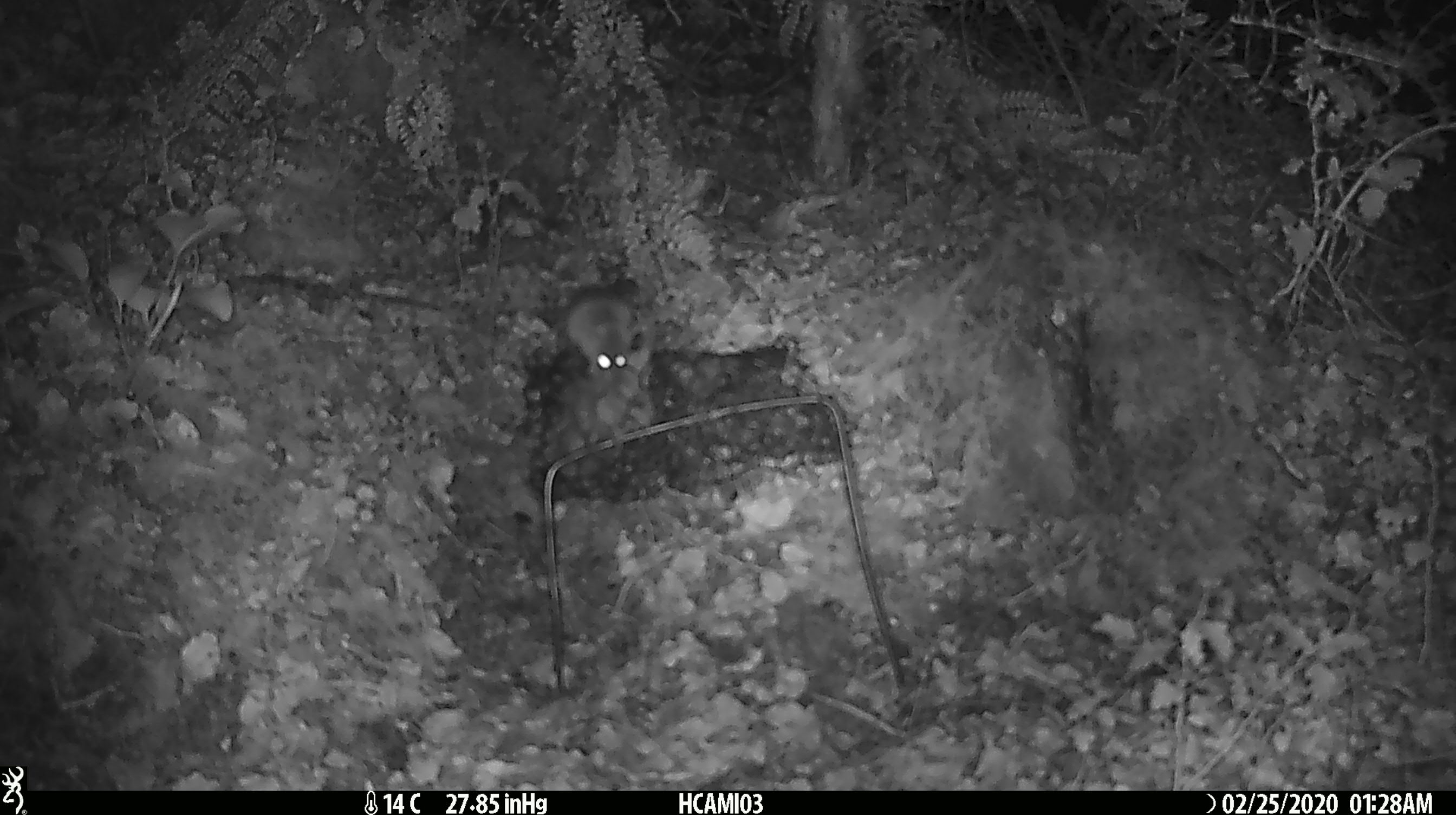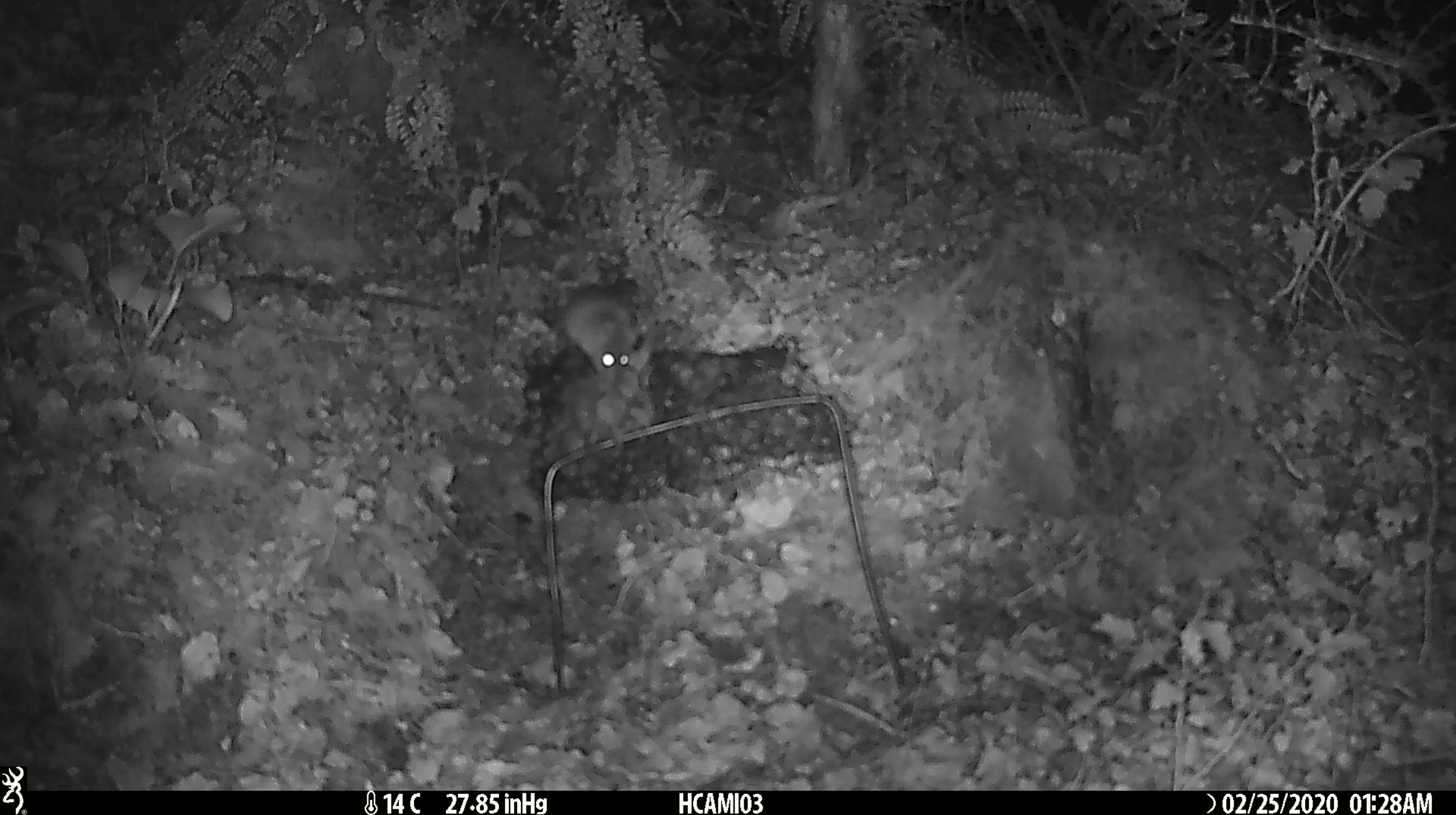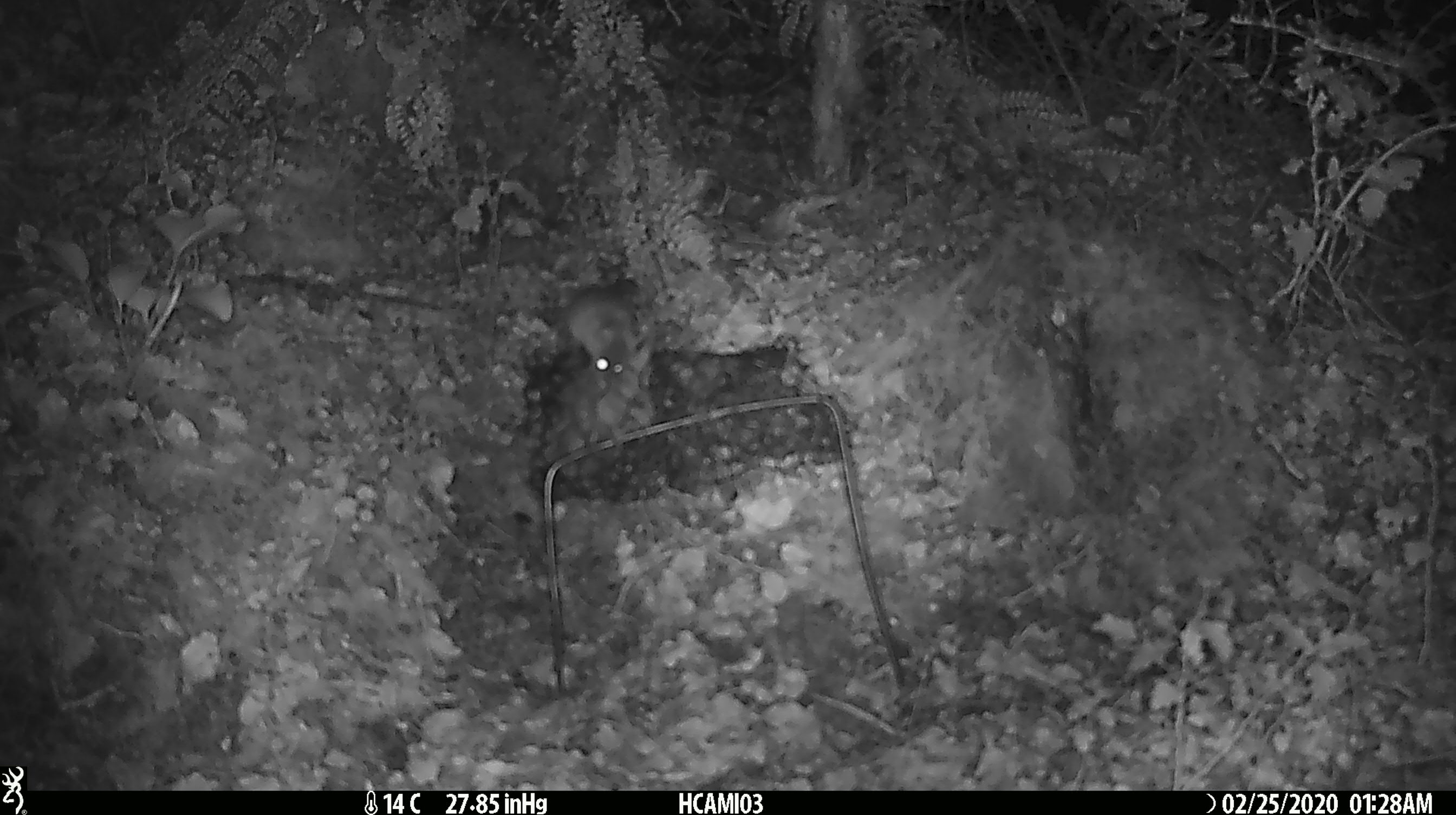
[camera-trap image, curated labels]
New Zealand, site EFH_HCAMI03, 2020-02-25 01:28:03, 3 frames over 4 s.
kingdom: Animalia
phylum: Chordata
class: Mammalia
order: Rodentia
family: Muridae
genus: Mus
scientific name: Mus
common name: mouse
Mouse (Mus).